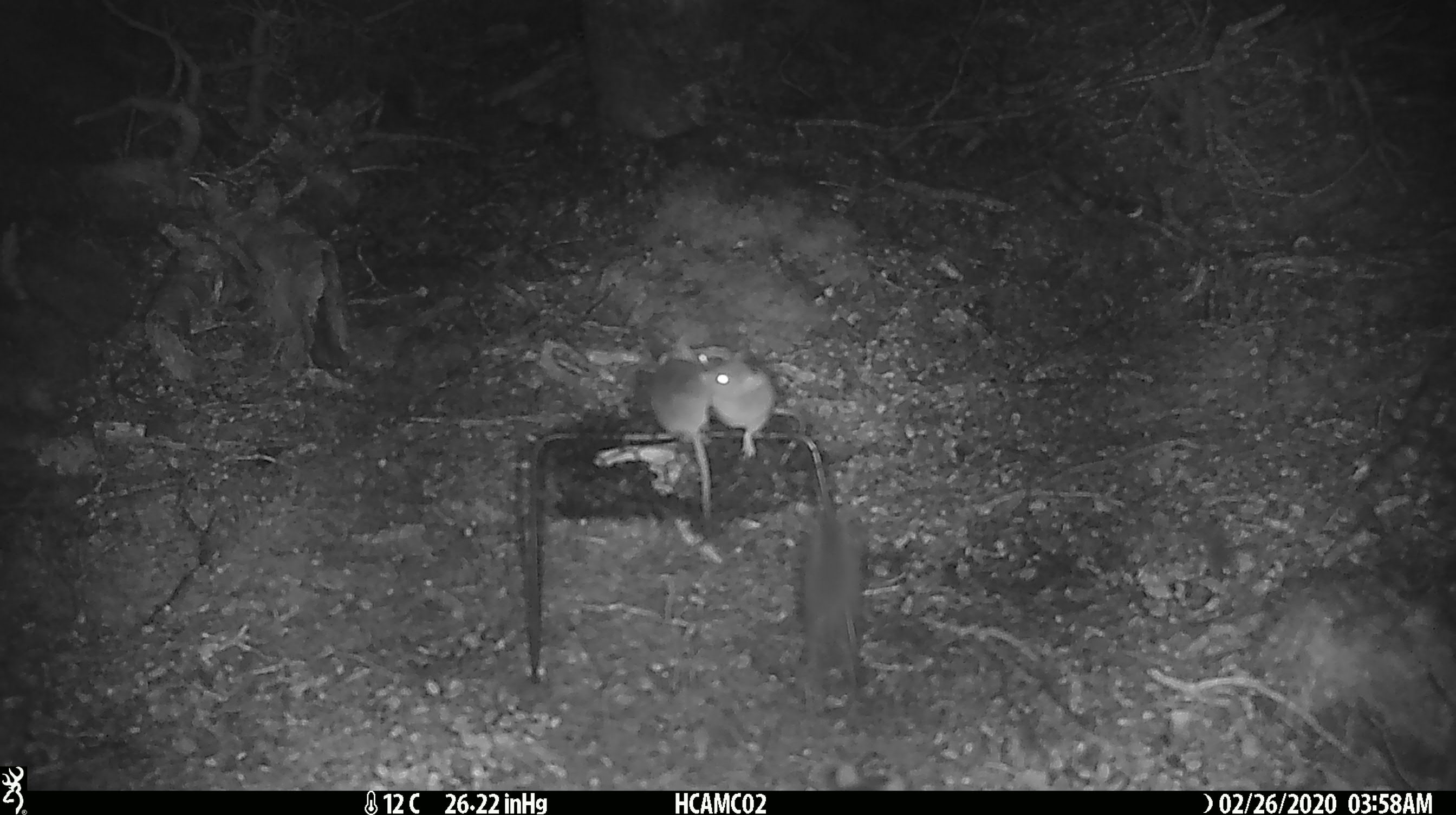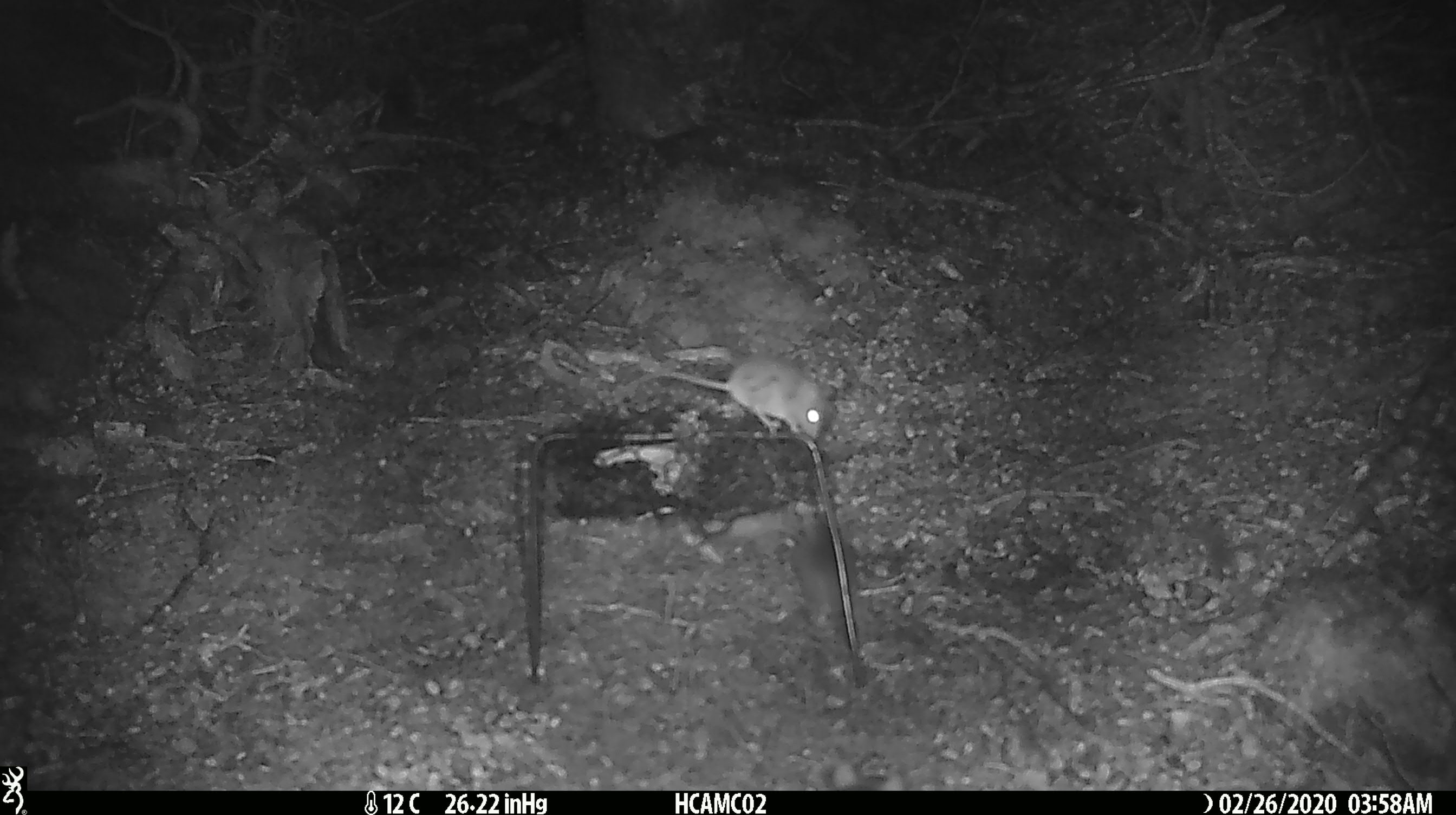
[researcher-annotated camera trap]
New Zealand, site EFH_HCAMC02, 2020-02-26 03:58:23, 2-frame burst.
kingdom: Animalia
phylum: Chordata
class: Mammalia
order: Rodentia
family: Muridae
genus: Mus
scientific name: Mus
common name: mouse